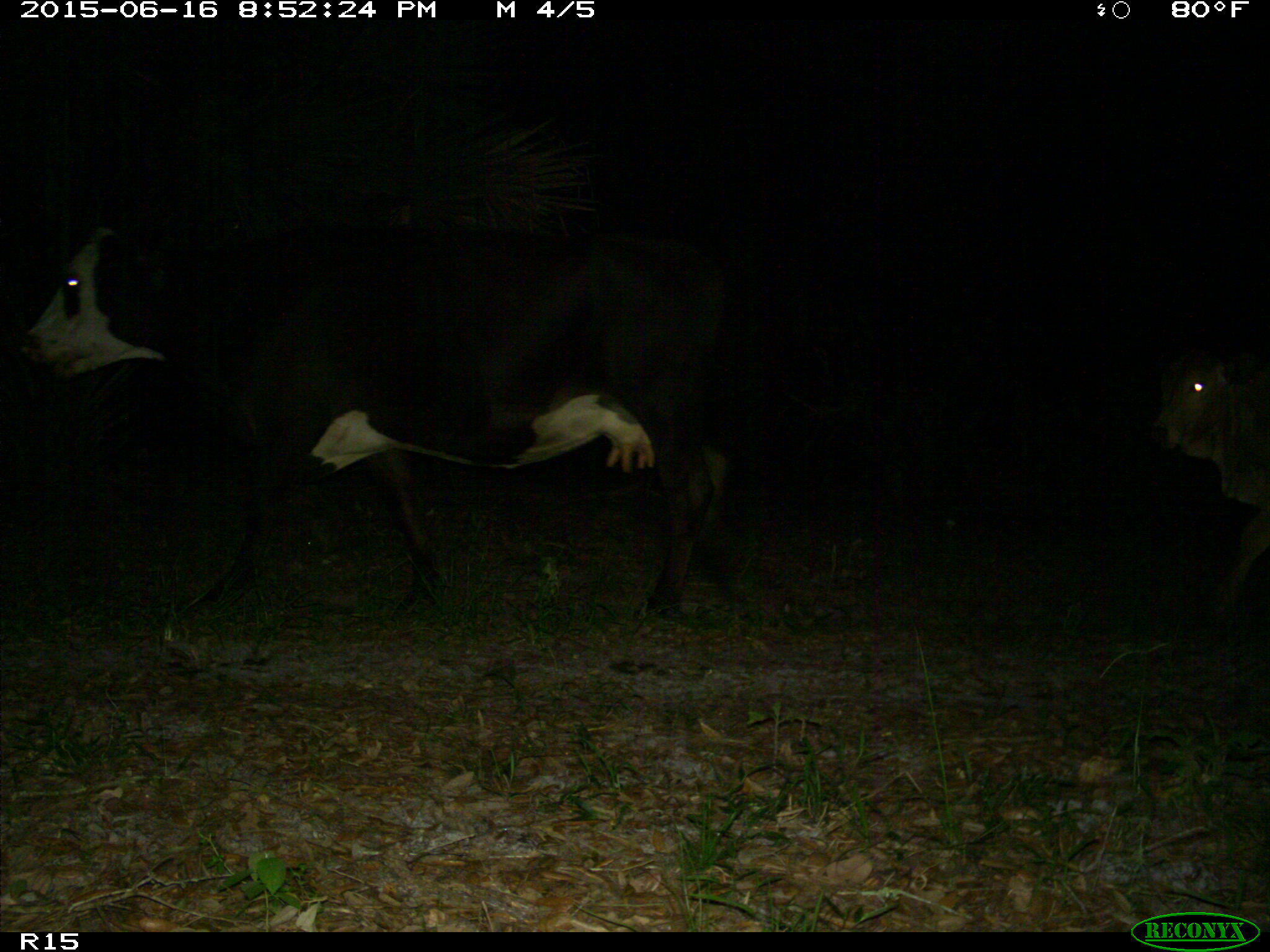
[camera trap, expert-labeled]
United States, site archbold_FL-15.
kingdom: Animalia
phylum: Chordata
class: Mammalia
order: Artiodactyla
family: Bovidae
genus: Bos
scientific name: Bos taurus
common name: domestic cow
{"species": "Bos taurus (domestic cow)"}